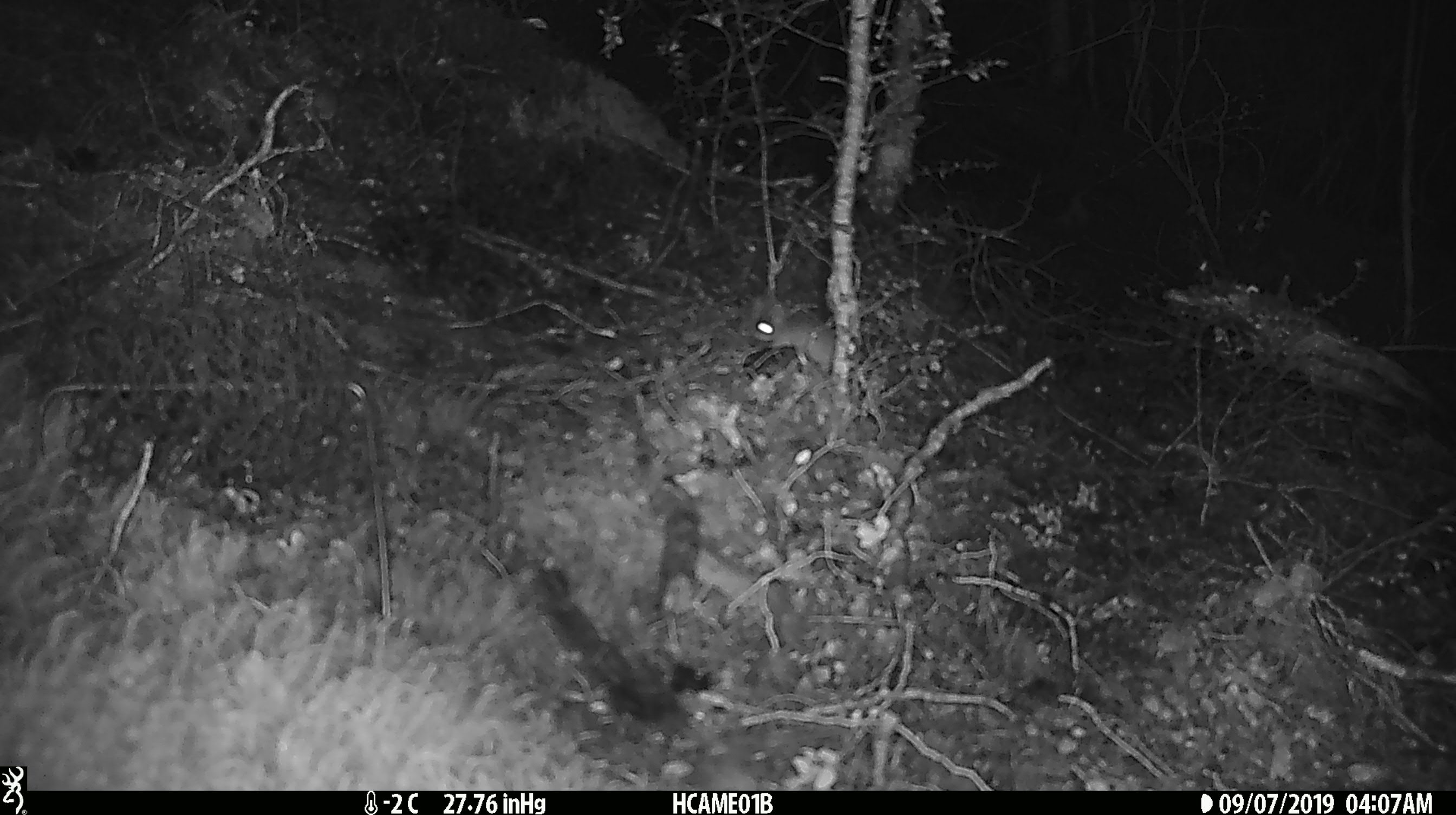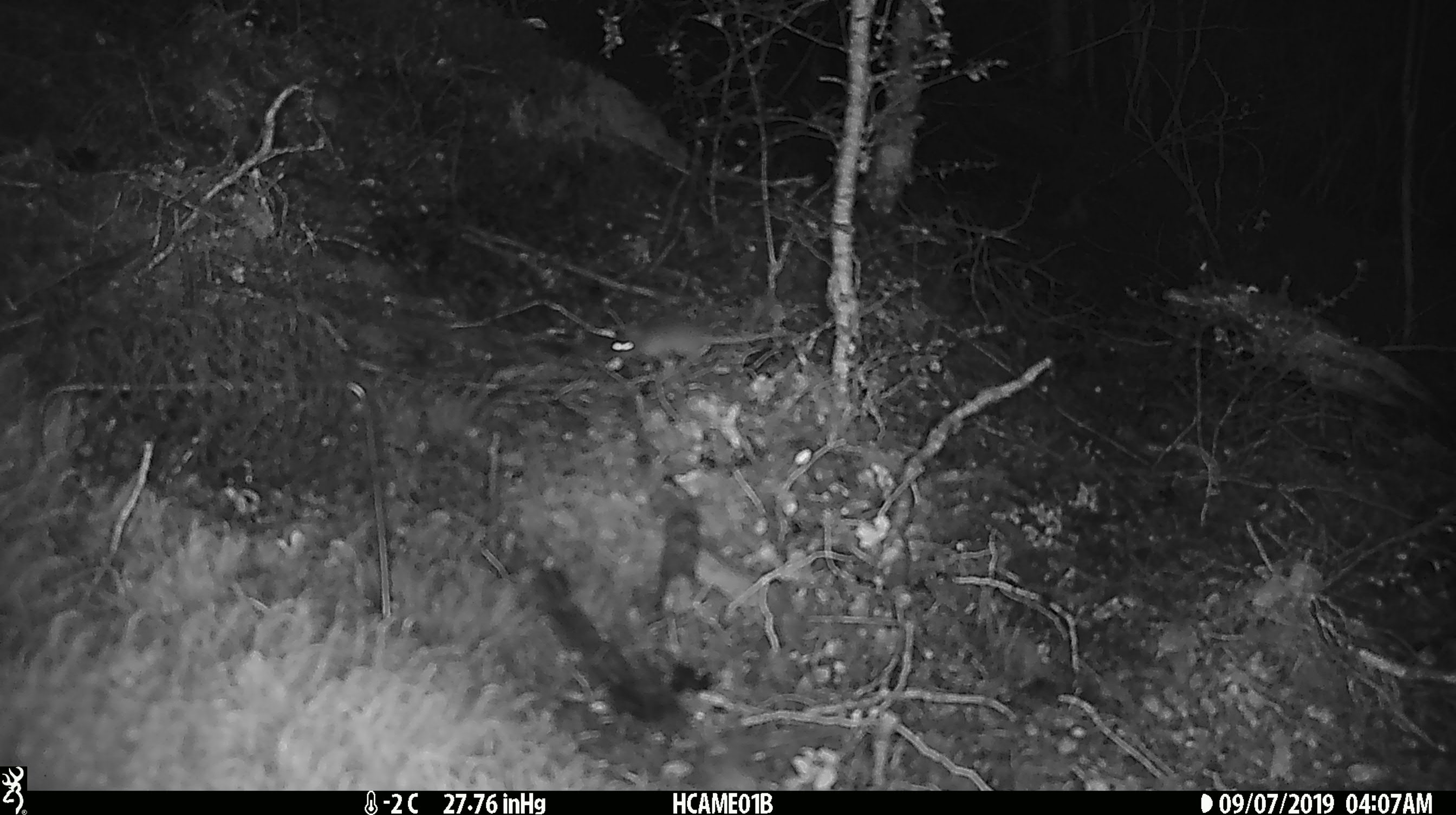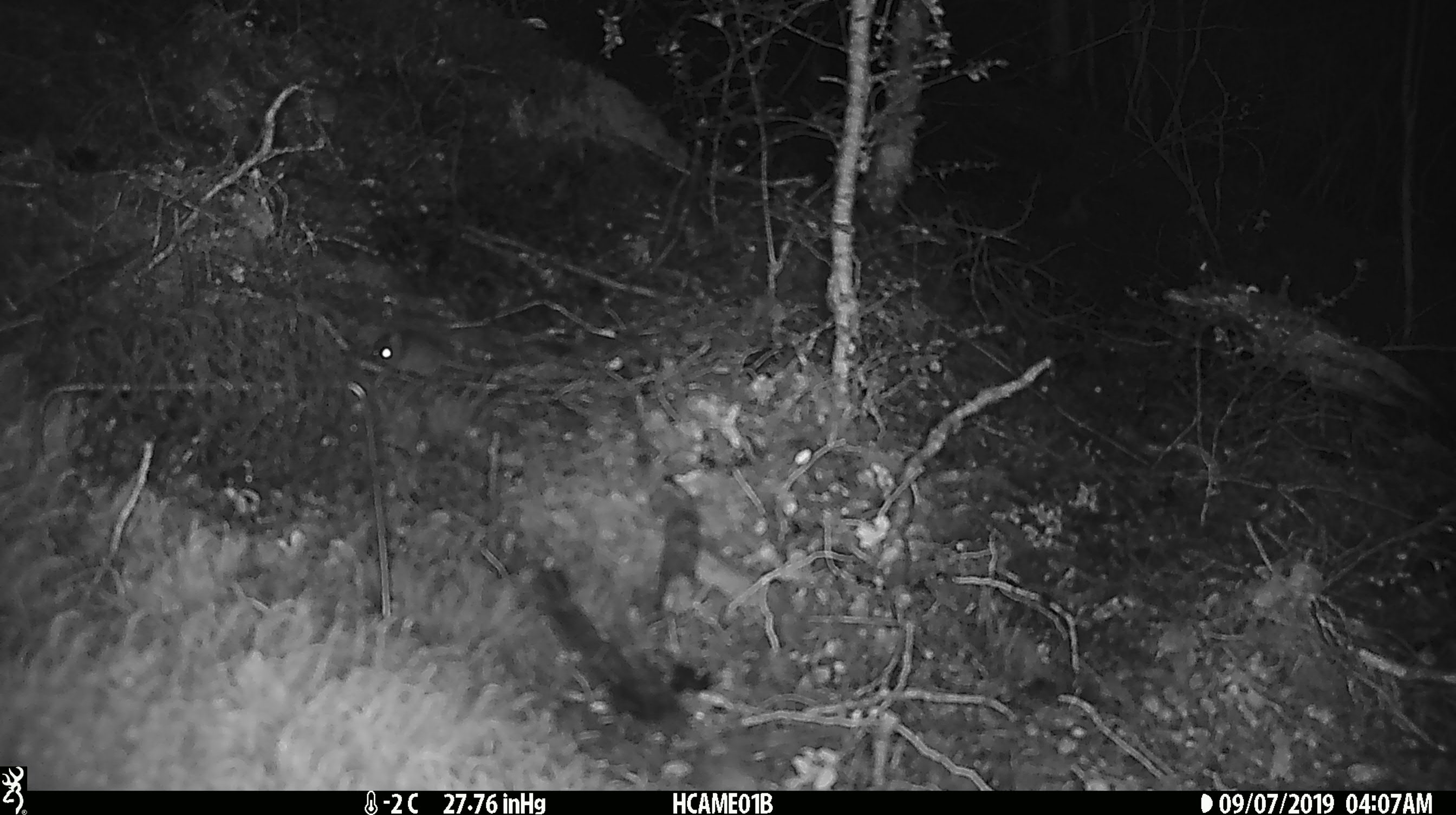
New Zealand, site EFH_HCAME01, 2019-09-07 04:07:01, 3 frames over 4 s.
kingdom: Animalia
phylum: Chordata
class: Mammalia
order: Rodentia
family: Muridae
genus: Mus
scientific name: Mus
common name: mouse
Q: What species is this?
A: Mouse (Mus).